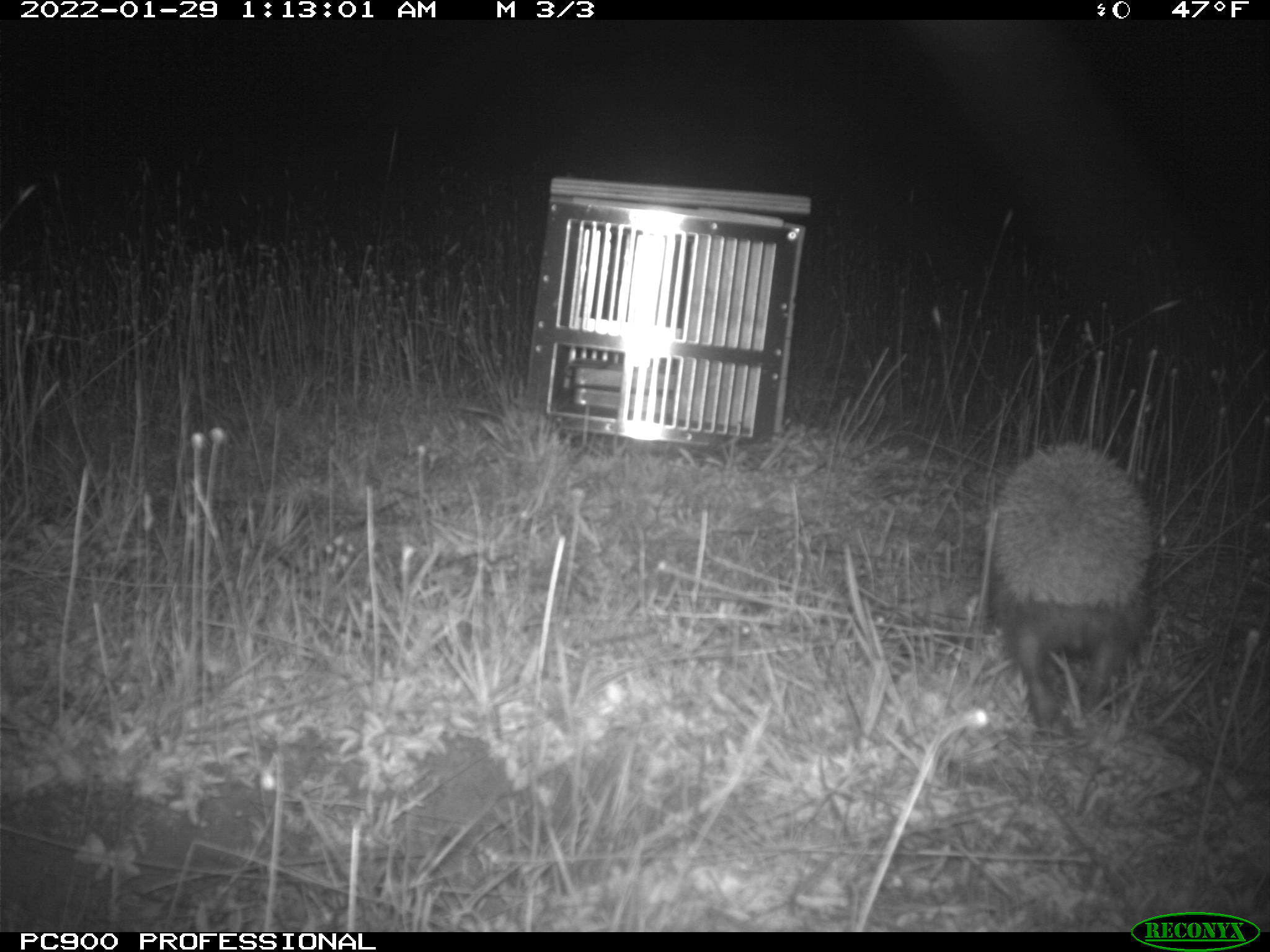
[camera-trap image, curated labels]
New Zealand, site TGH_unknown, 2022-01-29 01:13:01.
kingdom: Animalia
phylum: Chordata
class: Mammalia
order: Eulipotyphla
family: Erinaceidae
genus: Erinaceus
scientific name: Erinaceus europaeus europaeus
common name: european hedgehog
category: hedgehog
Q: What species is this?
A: Hedgehog (european hedgehog) (Erinaceus europaeus europaeus).